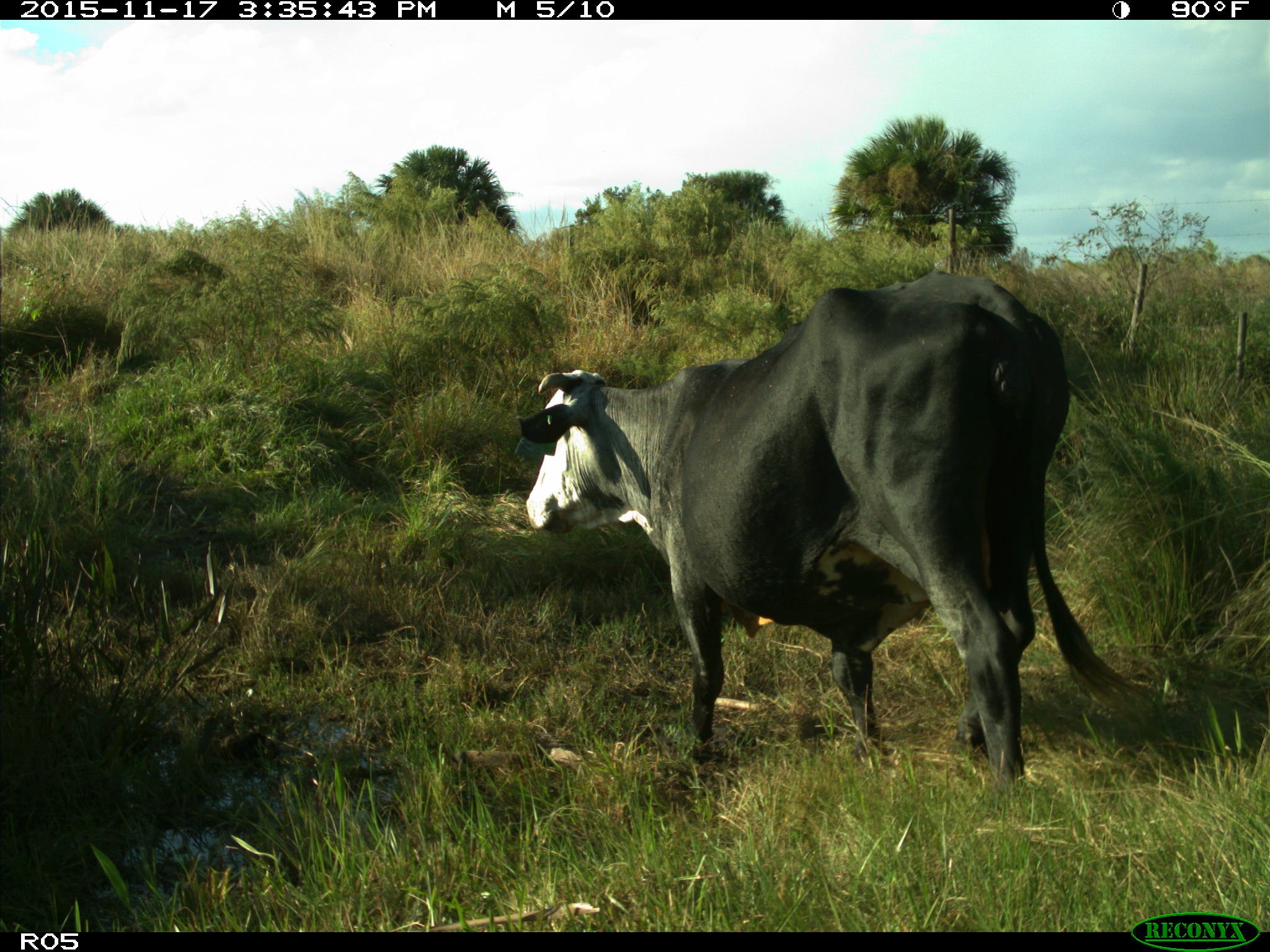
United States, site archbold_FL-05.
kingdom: Animalia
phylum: Chordata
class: Mammalia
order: Artiodactyla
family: Bovidae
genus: Bos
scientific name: Bos taurus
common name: domestic cow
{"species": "Bos taurus (domestic cow)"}